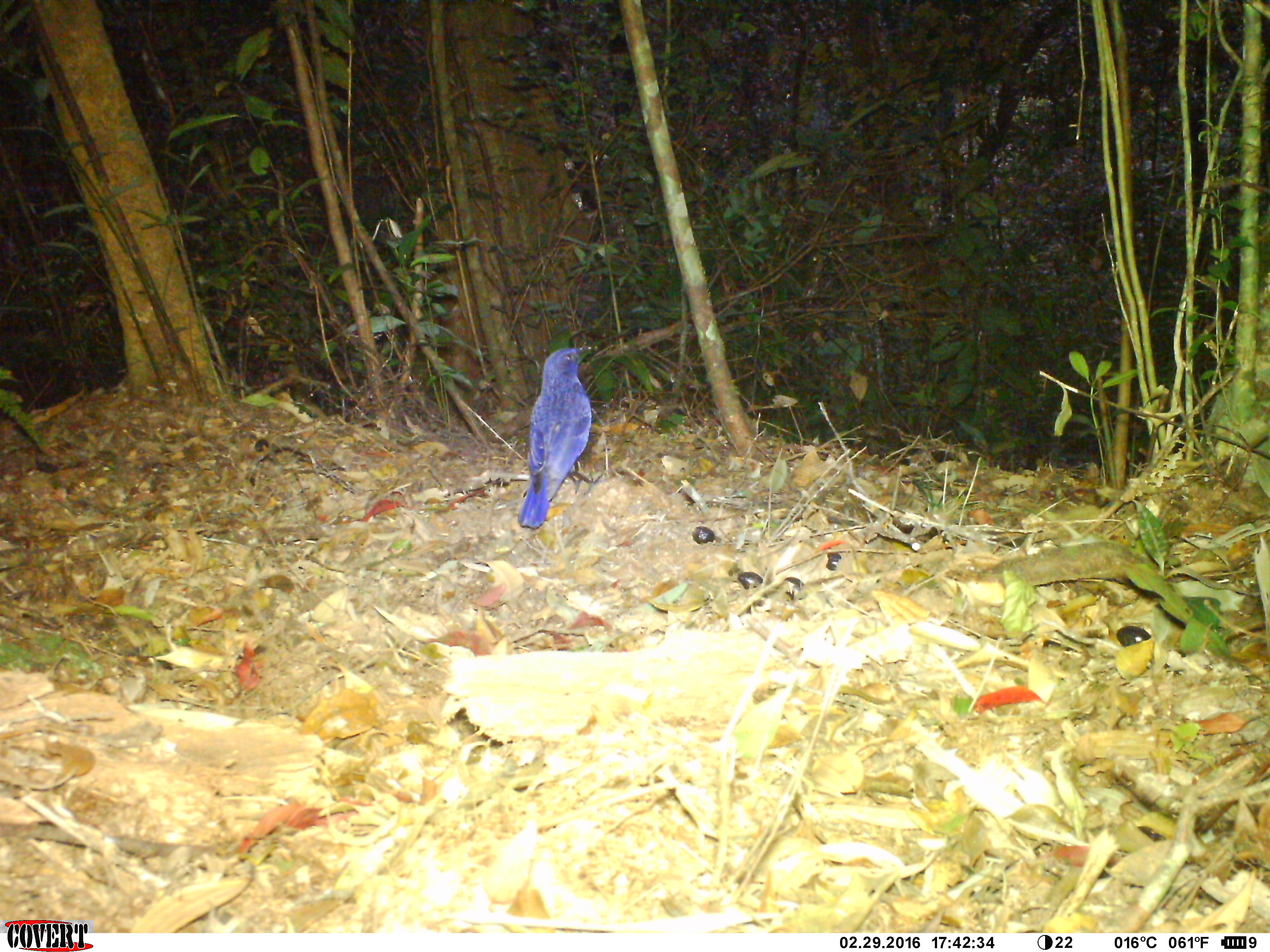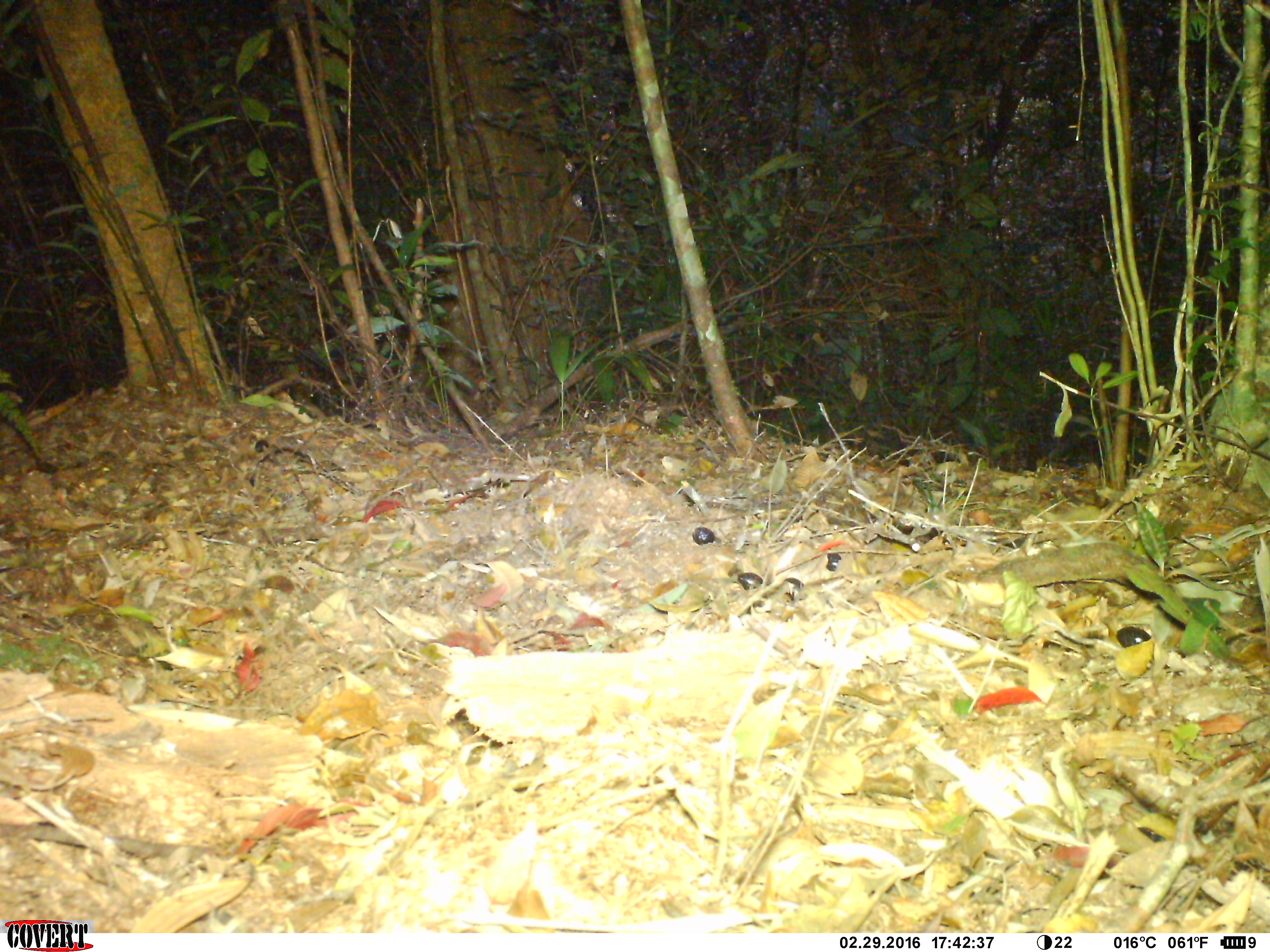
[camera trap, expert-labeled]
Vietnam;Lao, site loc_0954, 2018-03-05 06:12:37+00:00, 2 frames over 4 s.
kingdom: Animalia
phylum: Chordata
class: Aves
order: Passeriformes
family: Muscicapidae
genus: Myophonus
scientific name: Myophonus caeruleus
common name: blue whistling thrush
Blue whistling thrush (Myophonus caeruleus). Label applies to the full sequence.